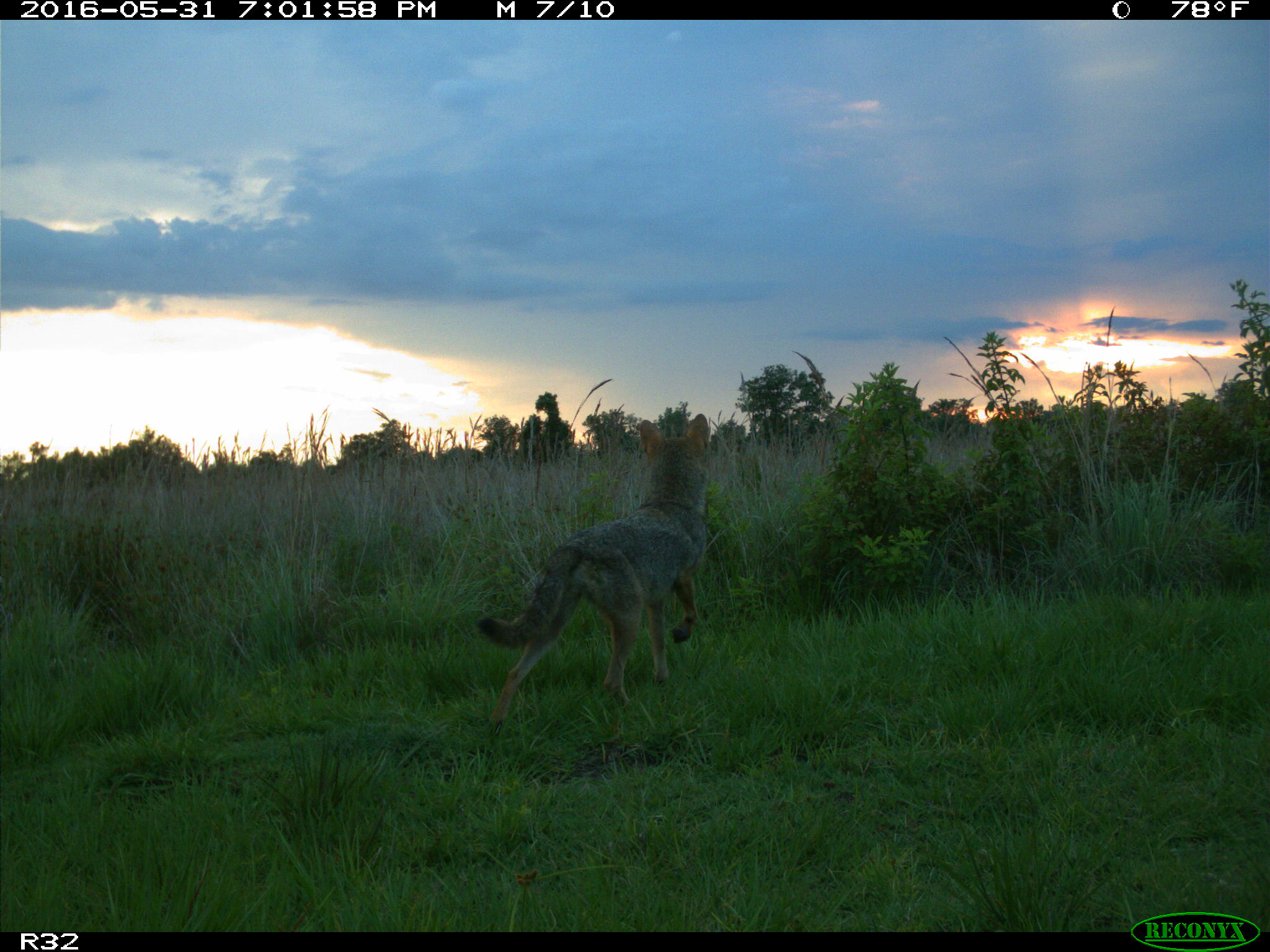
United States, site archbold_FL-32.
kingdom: Animalia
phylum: Chordata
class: Mammalia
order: Carnivora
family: Canidae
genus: Canis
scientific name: Canis latrans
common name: coyote